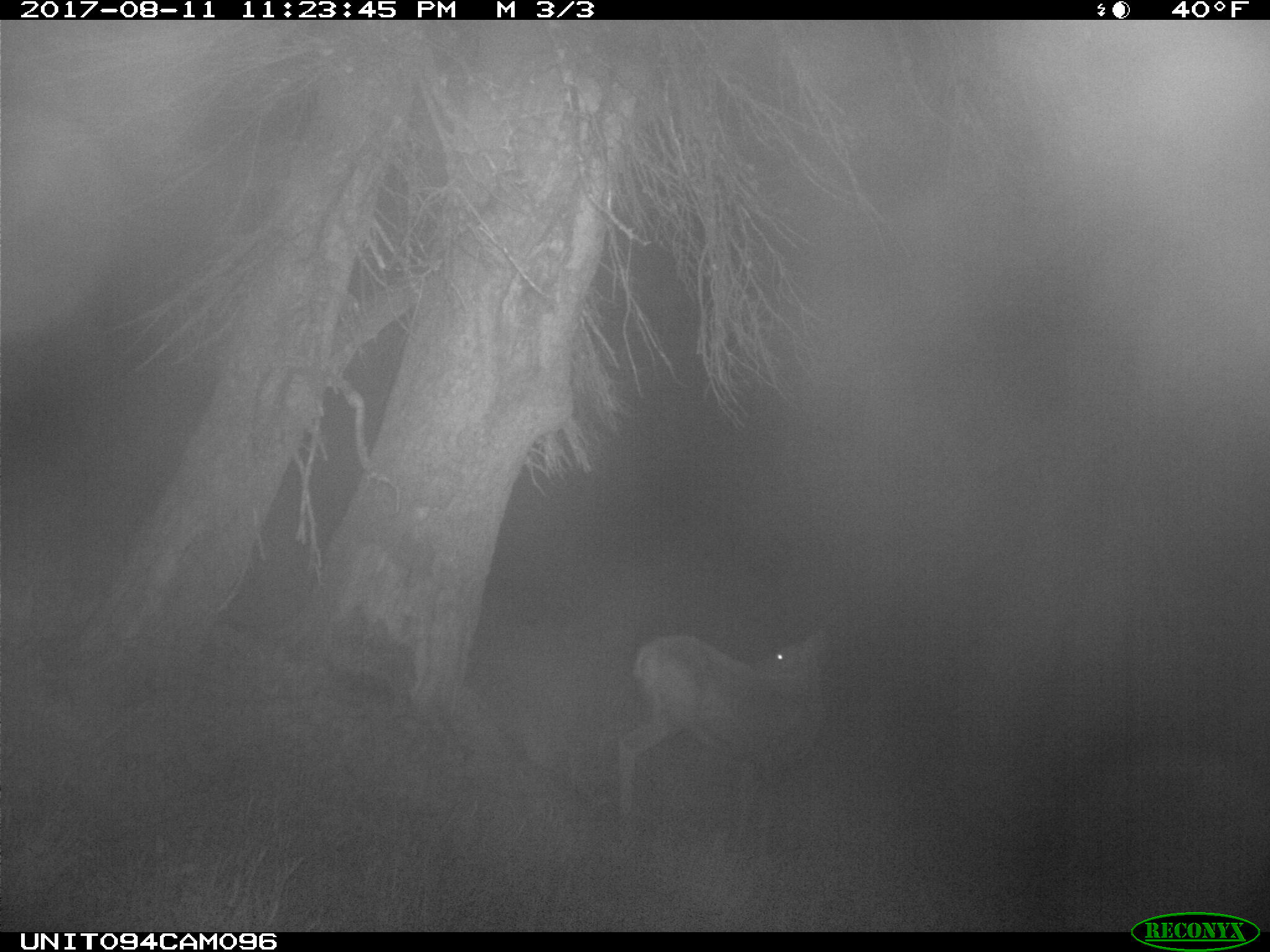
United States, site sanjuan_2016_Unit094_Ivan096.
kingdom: Animalia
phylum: Chordata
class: Mammalia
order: Artiodactyla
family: Cervidae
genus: Odocoileus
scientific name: Odocoileus hemionus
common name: mule deer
Odocoileus hemionus (mule deer).